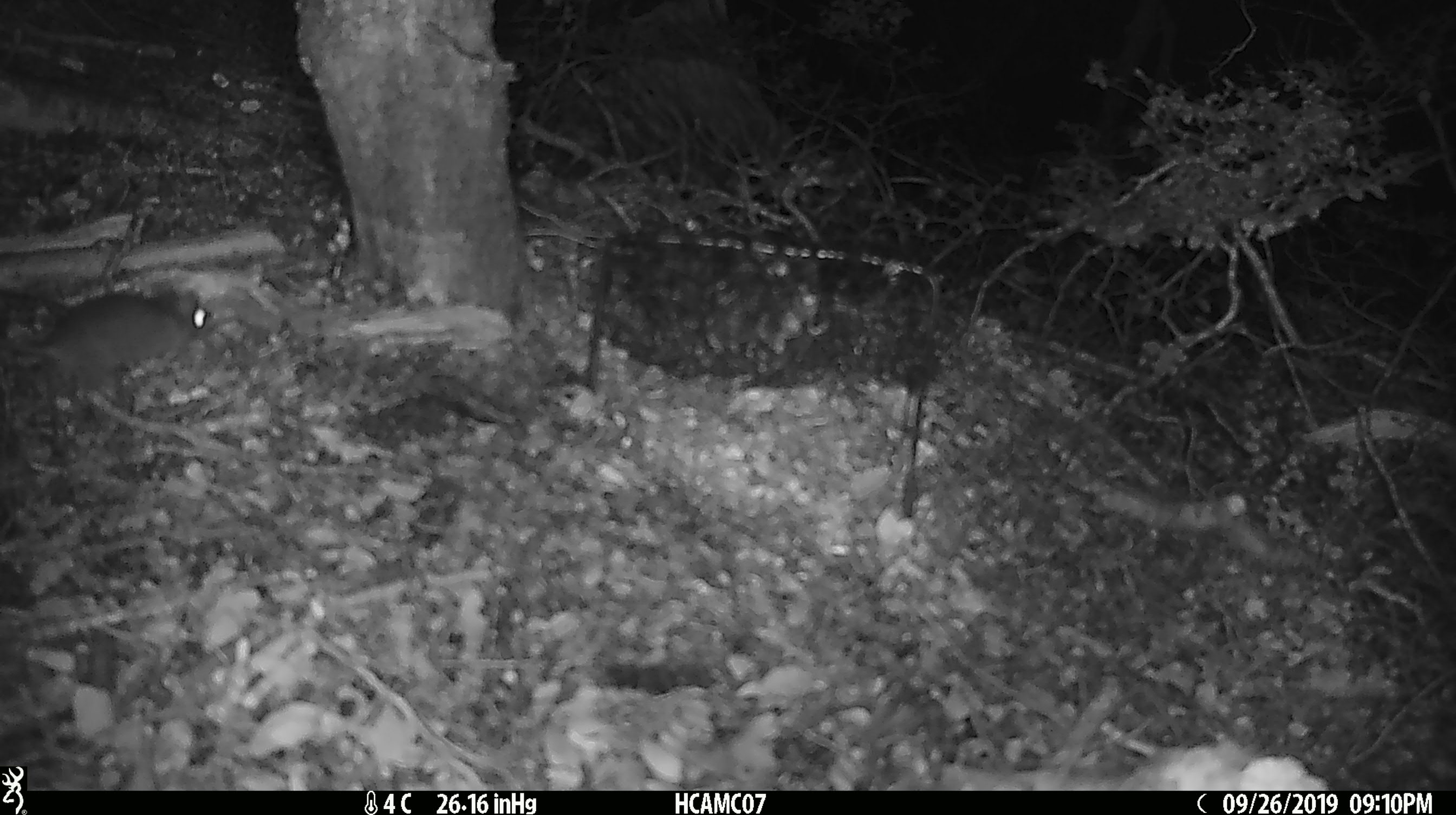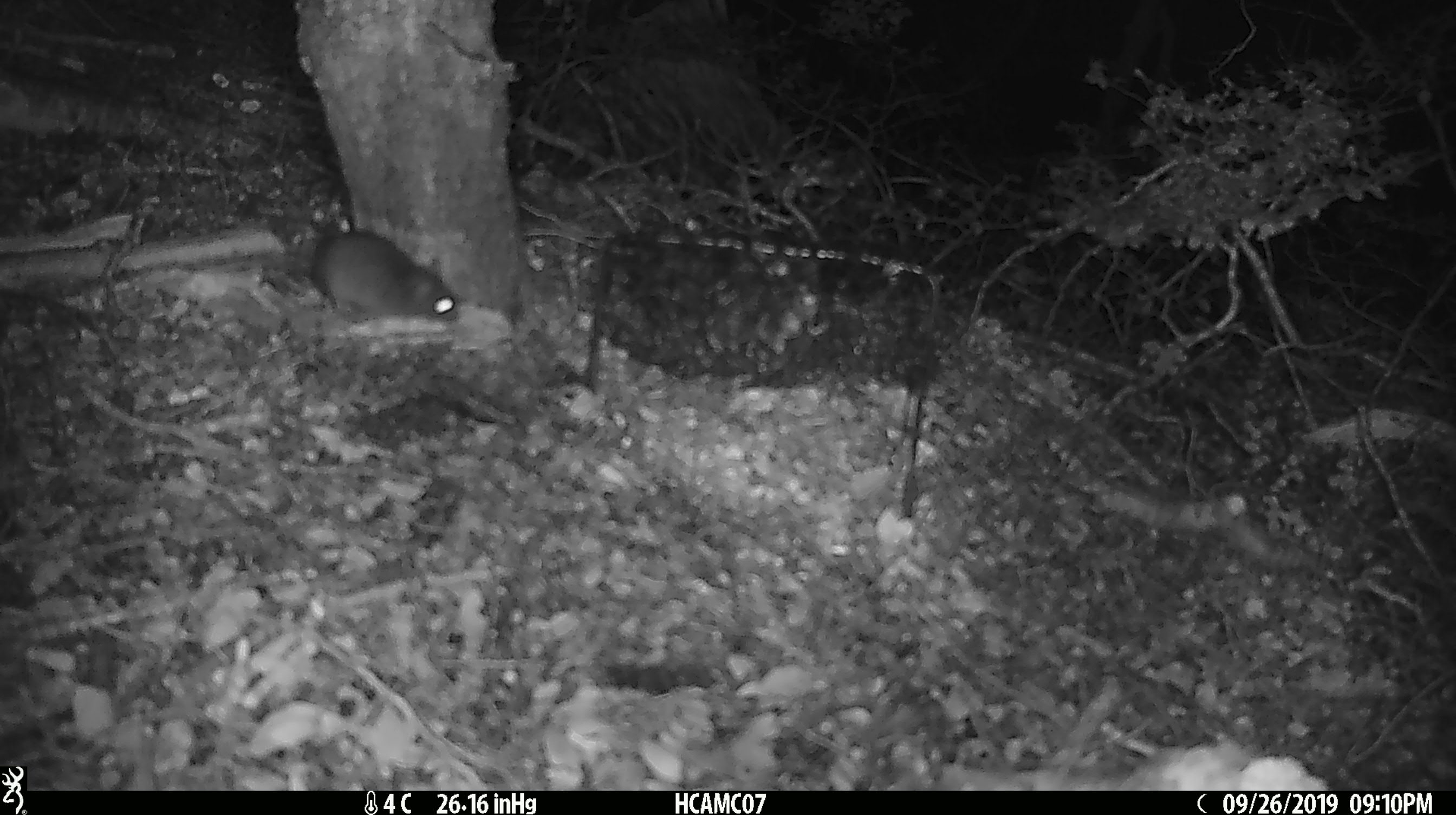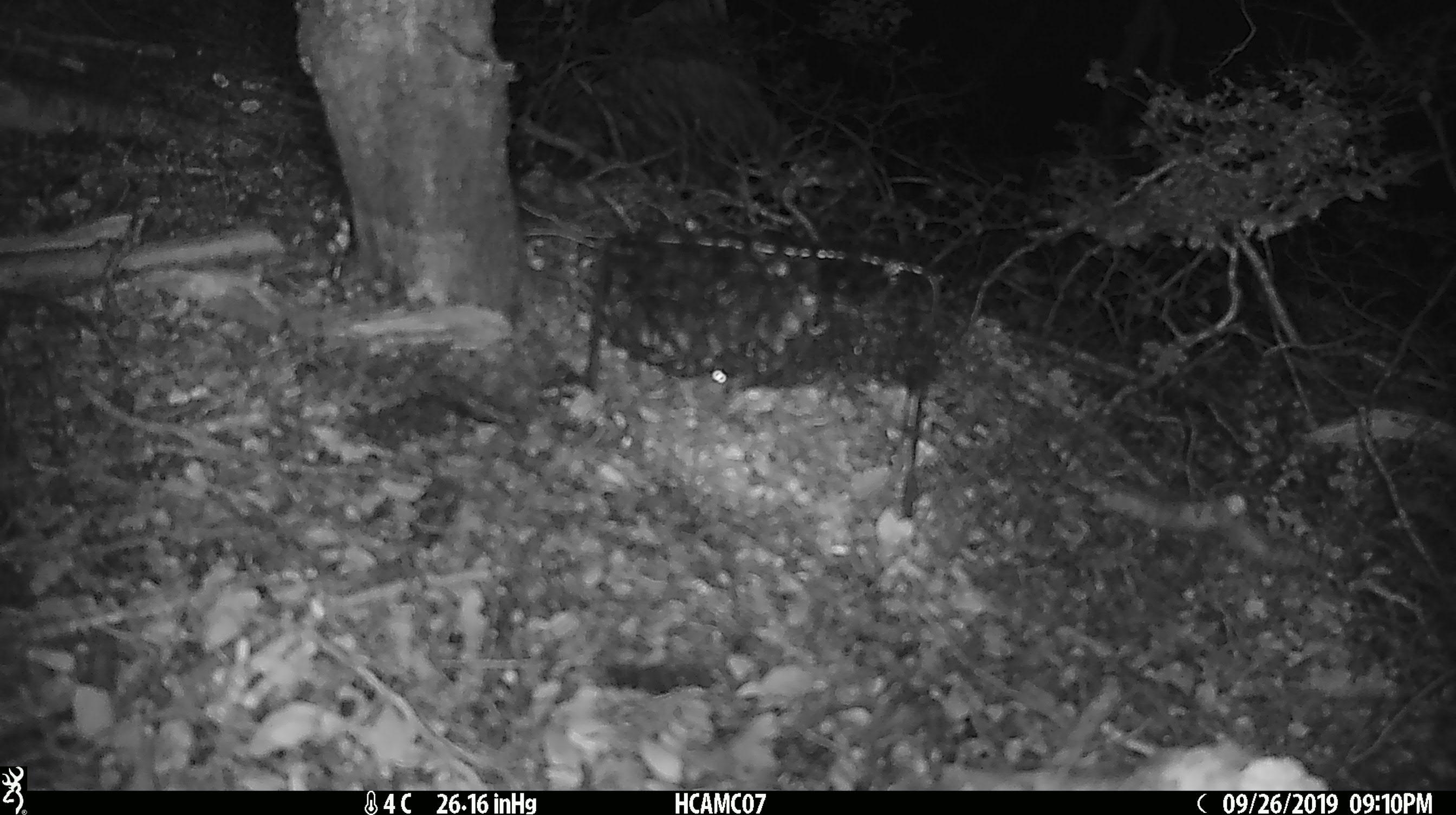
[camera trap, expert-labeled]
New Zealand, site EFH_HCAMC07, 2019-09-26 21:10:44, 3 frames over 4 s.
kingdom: Animalia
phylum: Chordata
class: Mammalia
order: Rodentia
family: Muridae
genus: Mus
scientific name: Mus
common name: mouse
Mouse (Mus).